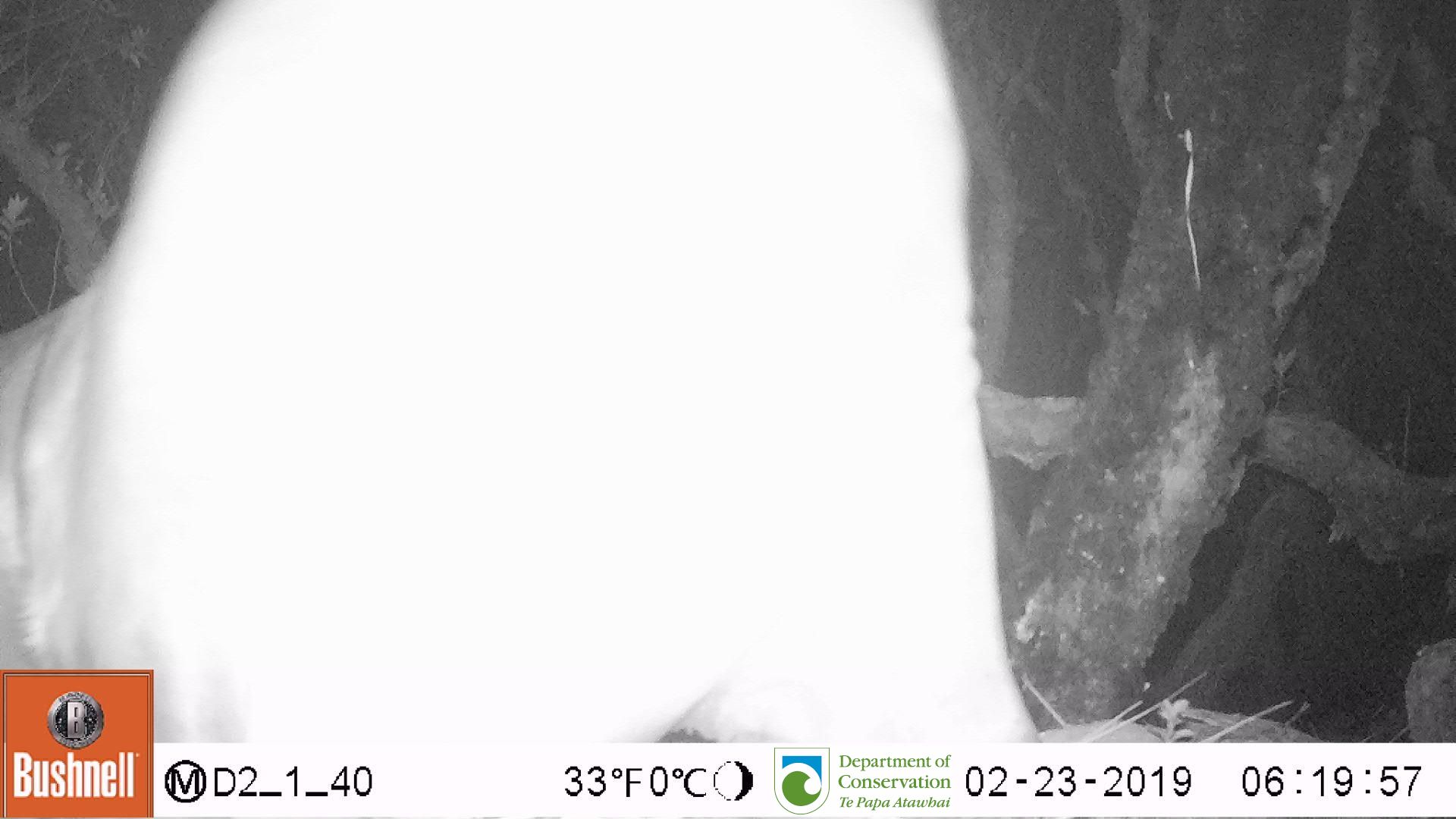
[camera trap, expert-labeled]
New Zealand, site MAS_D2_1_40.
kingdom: Animalia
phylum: Chordata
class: Mammalia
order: Carnivora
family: Otariidae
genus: Phocarctos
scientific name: Phocarctos hookeri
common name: new zealand sea lion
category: sealion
Sealion (new zealand sea lion) (Phocarctos hookeri).